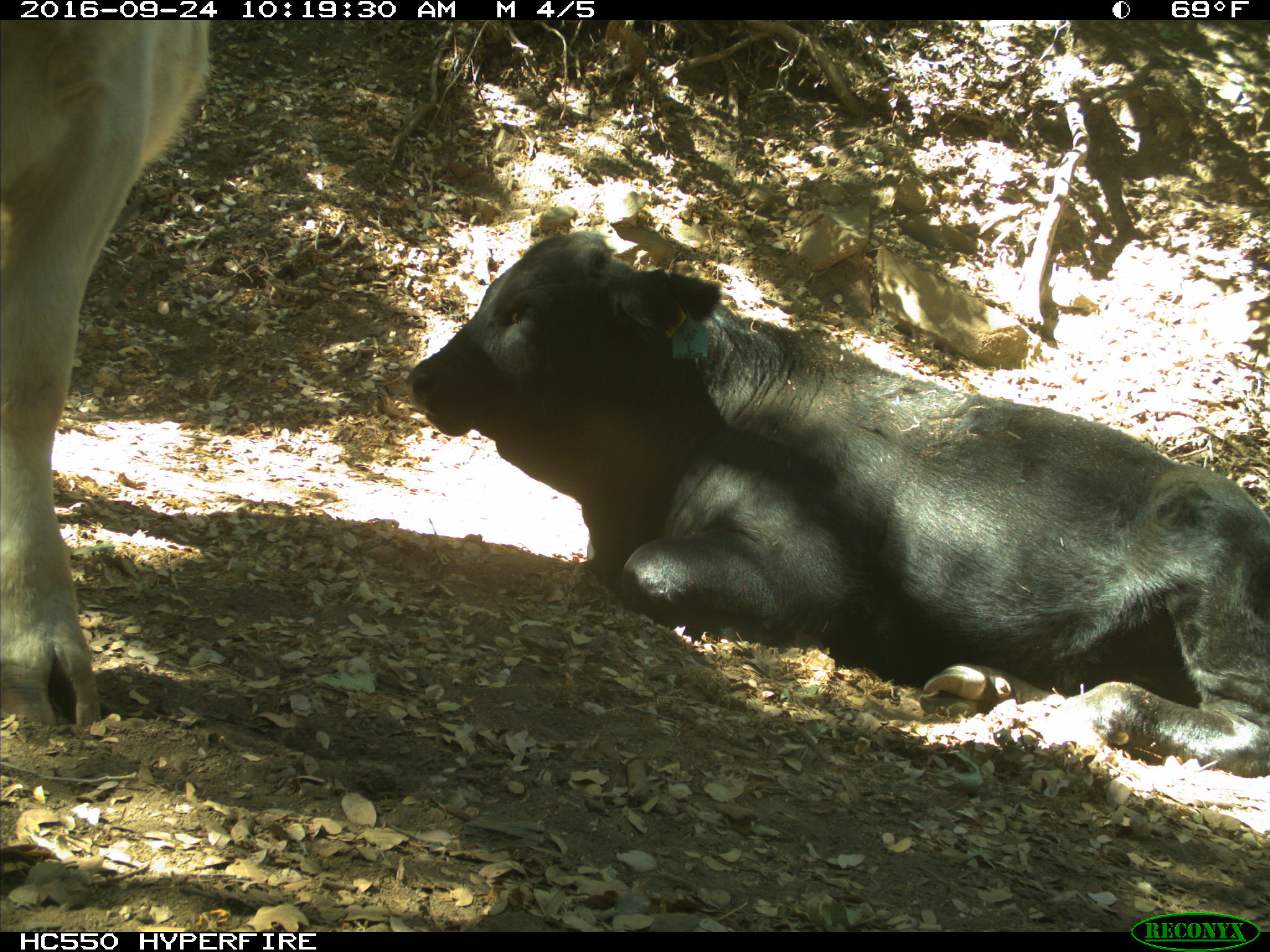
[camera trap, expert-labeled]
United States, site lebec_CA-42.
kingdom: Animalia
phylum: Chordata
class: Mammalia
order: Artiodactyla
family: Bovidae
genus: Bos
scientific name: Bos taurus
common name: domestic cow